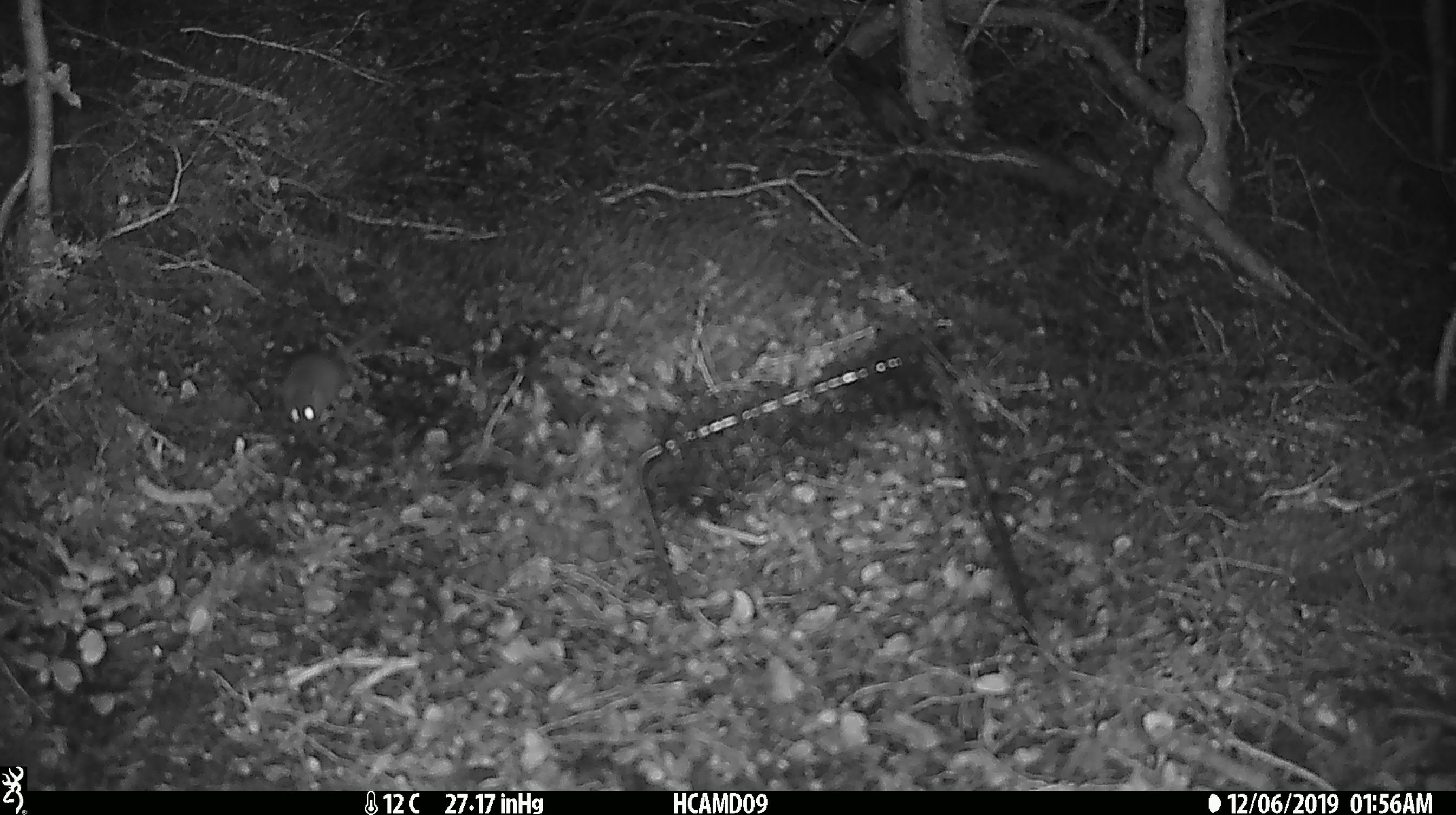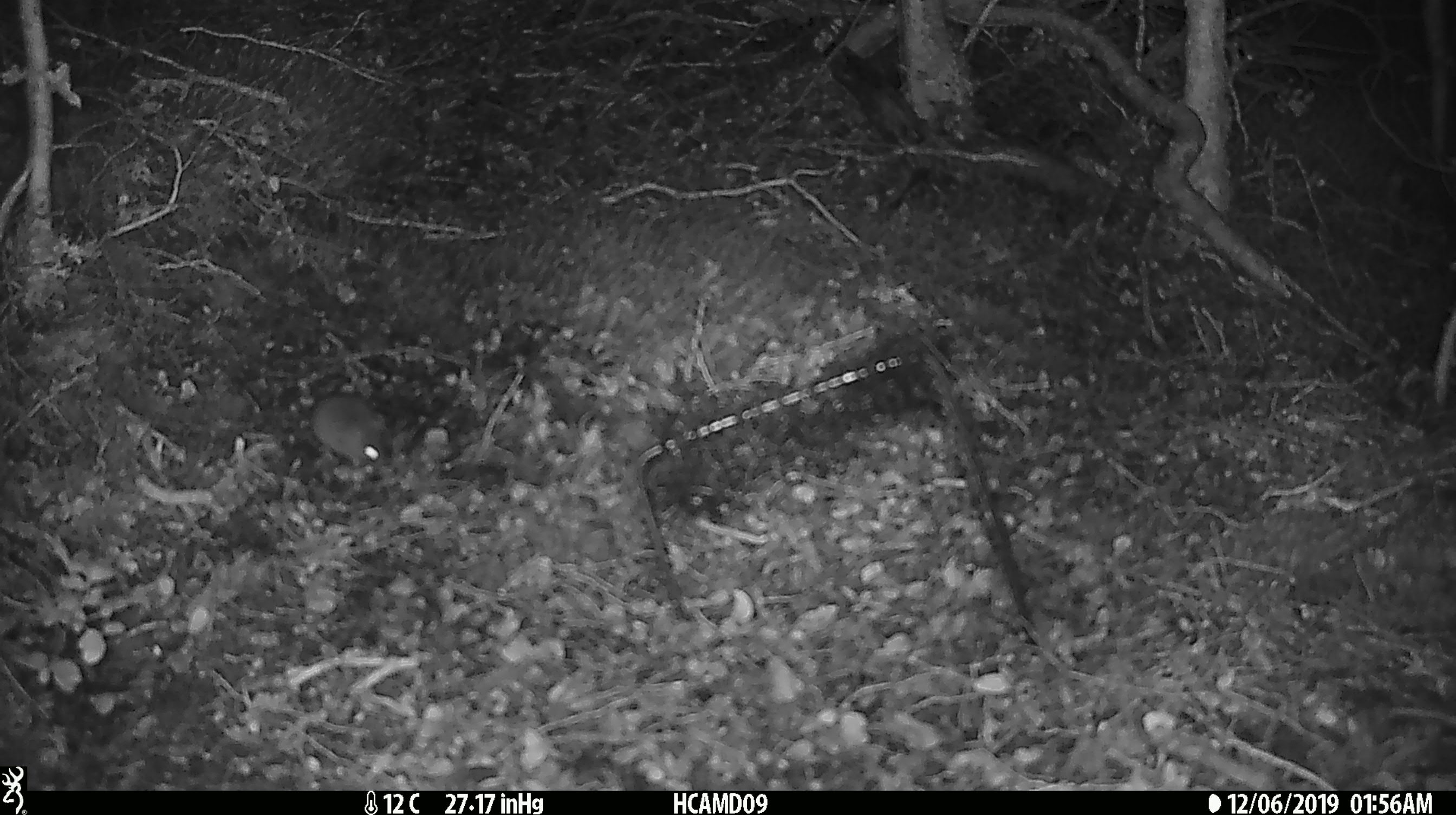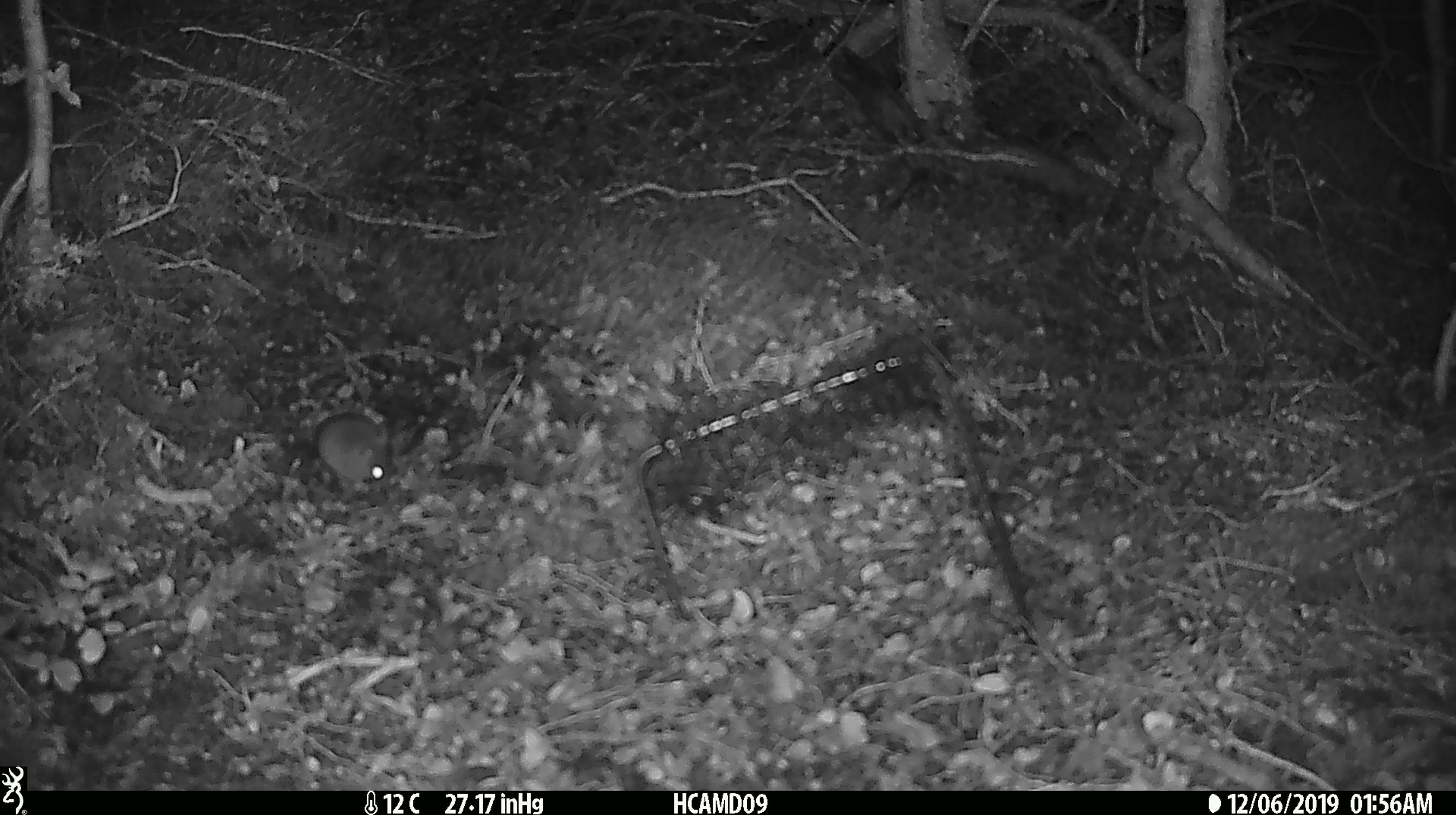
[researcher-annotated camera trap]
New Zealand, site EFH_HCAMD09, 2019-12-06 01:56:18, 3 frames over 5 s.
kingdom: Animalia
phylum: Chordata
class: Mammalia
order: Rodentia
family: Muridae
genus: Mus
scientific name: Mus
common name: mouse